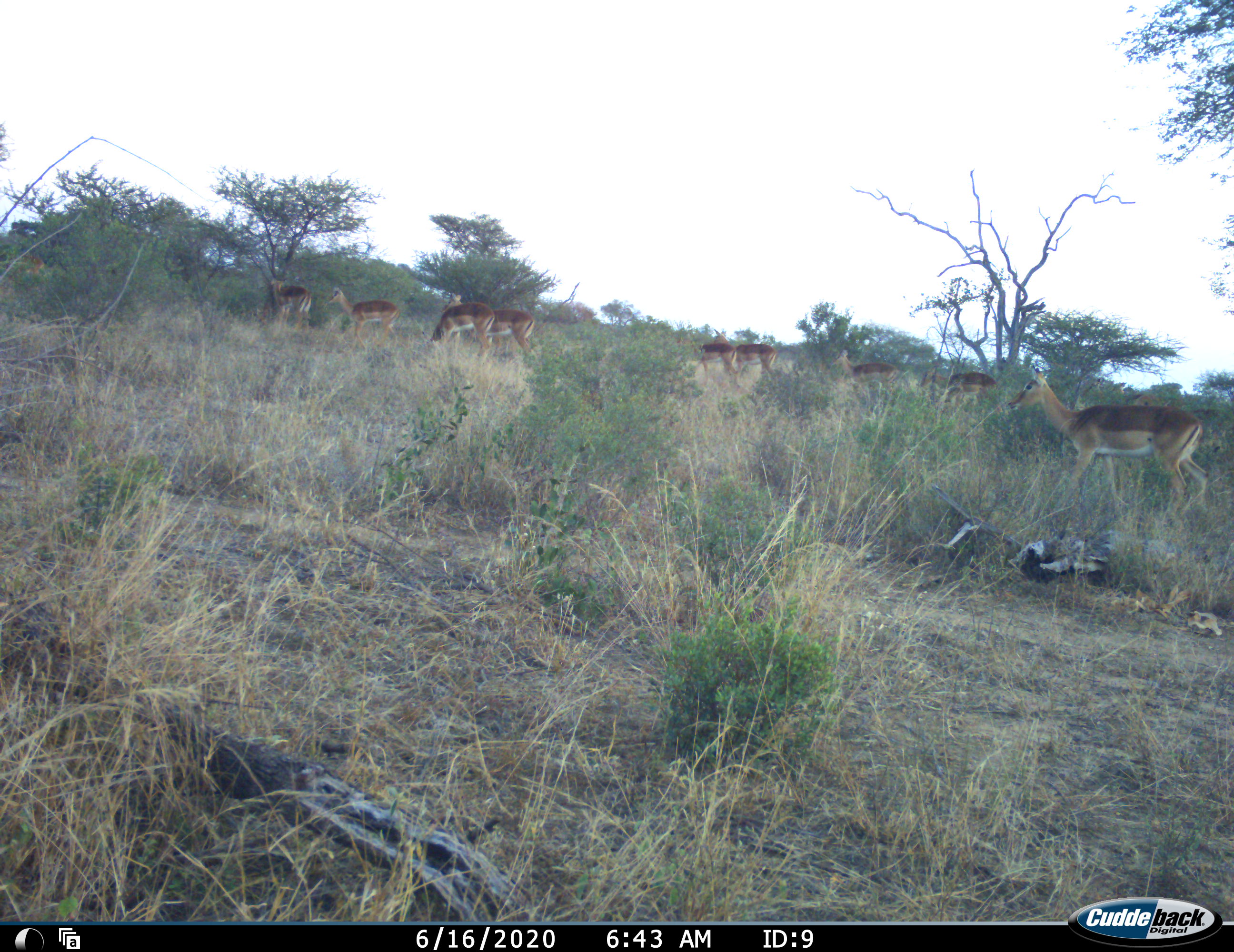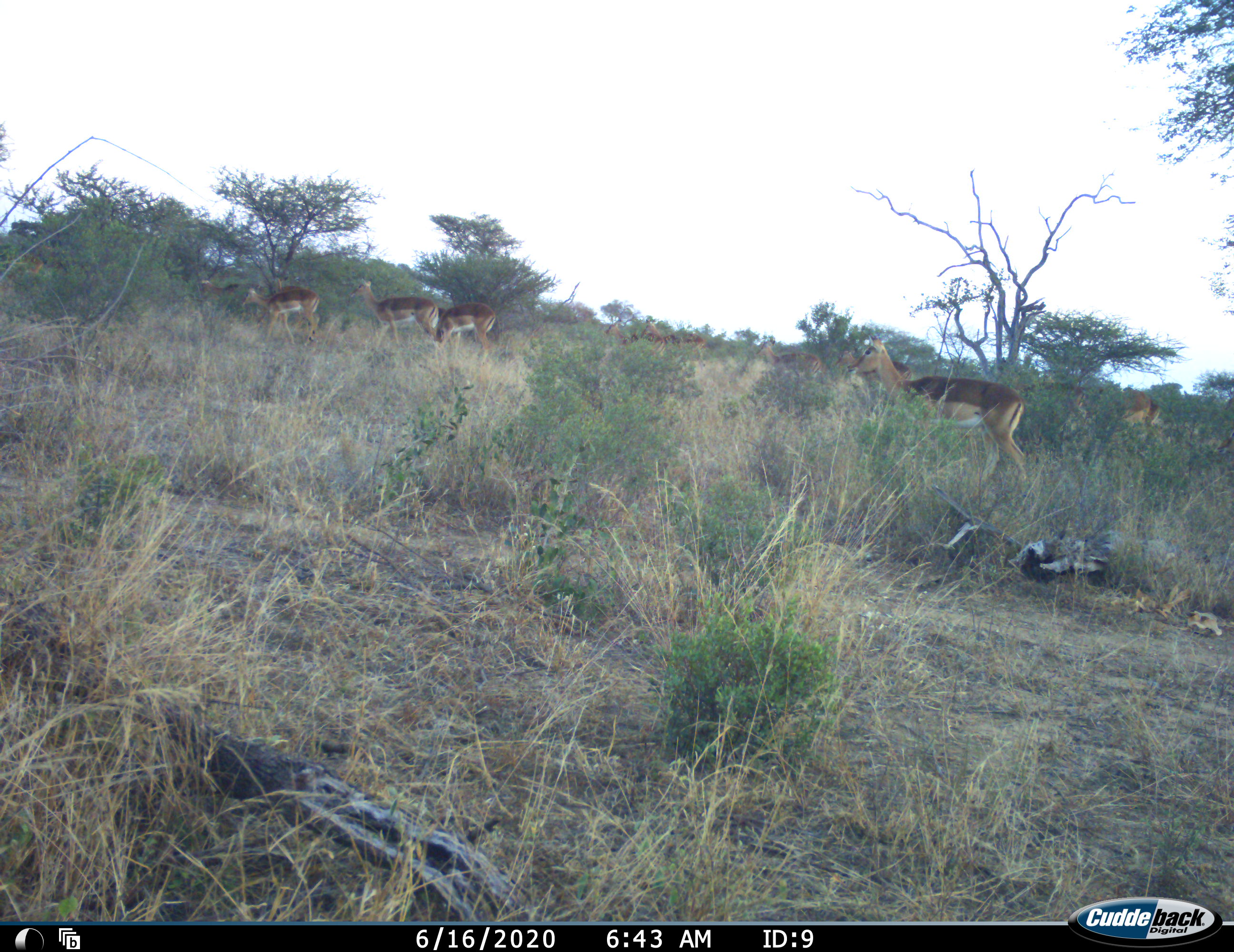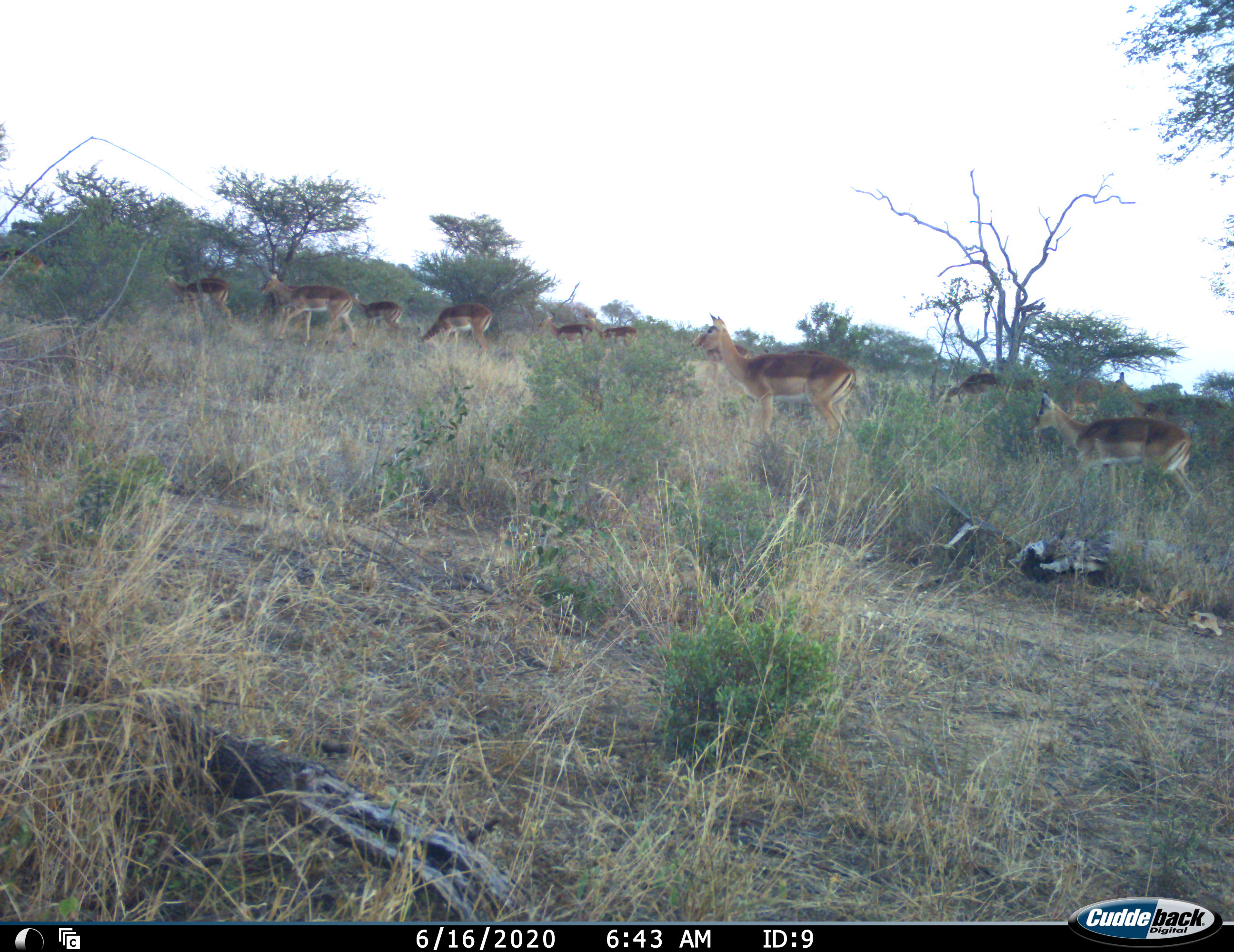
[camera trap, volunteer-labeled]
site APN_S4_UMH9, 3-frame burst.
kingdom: Animalia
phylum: Chordata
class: Mammalia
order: Artiodactyla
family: Bovidae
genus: Aepyceros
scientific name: Aepyceros melampus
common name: impala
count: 11-50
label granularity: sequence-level